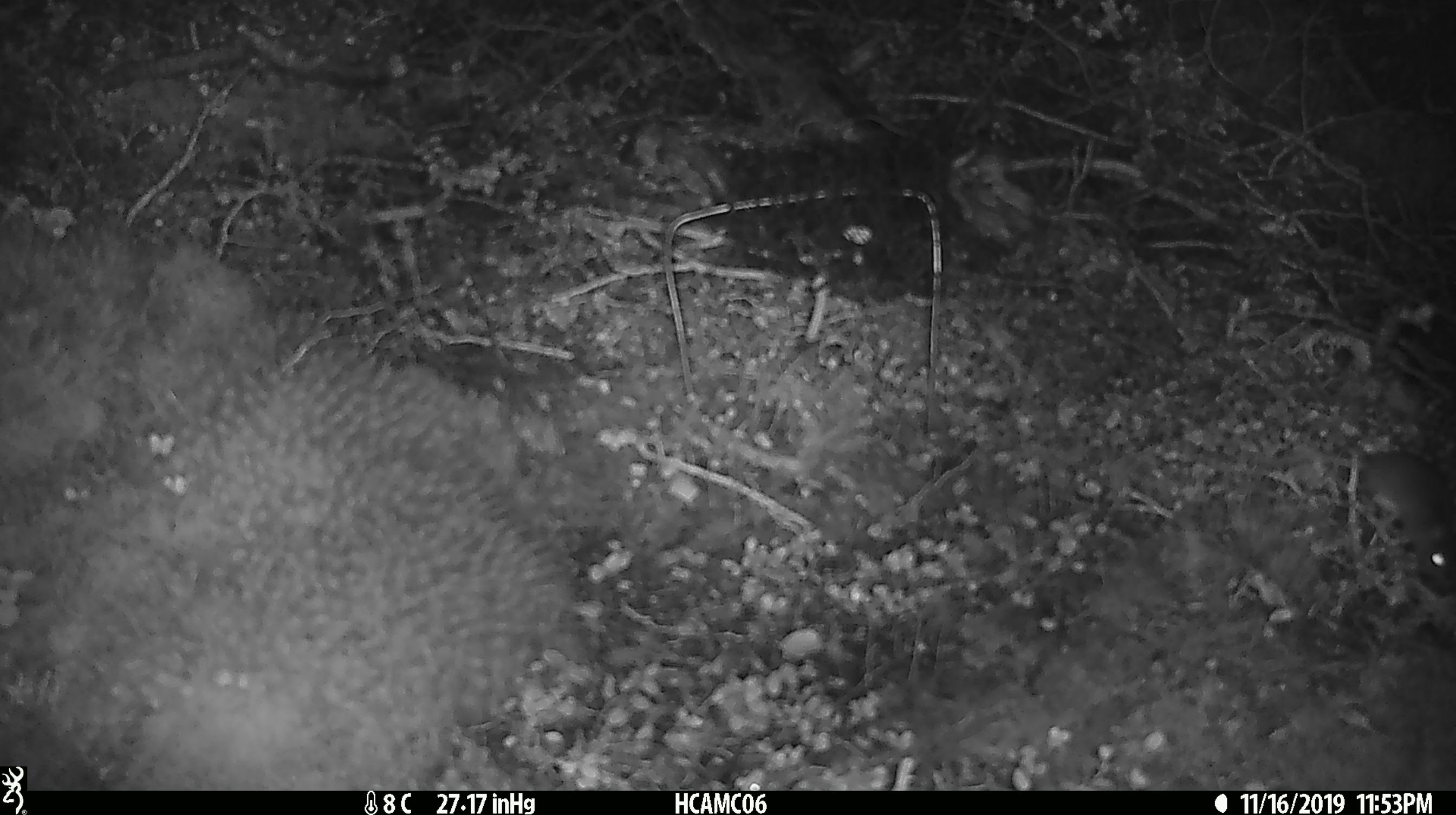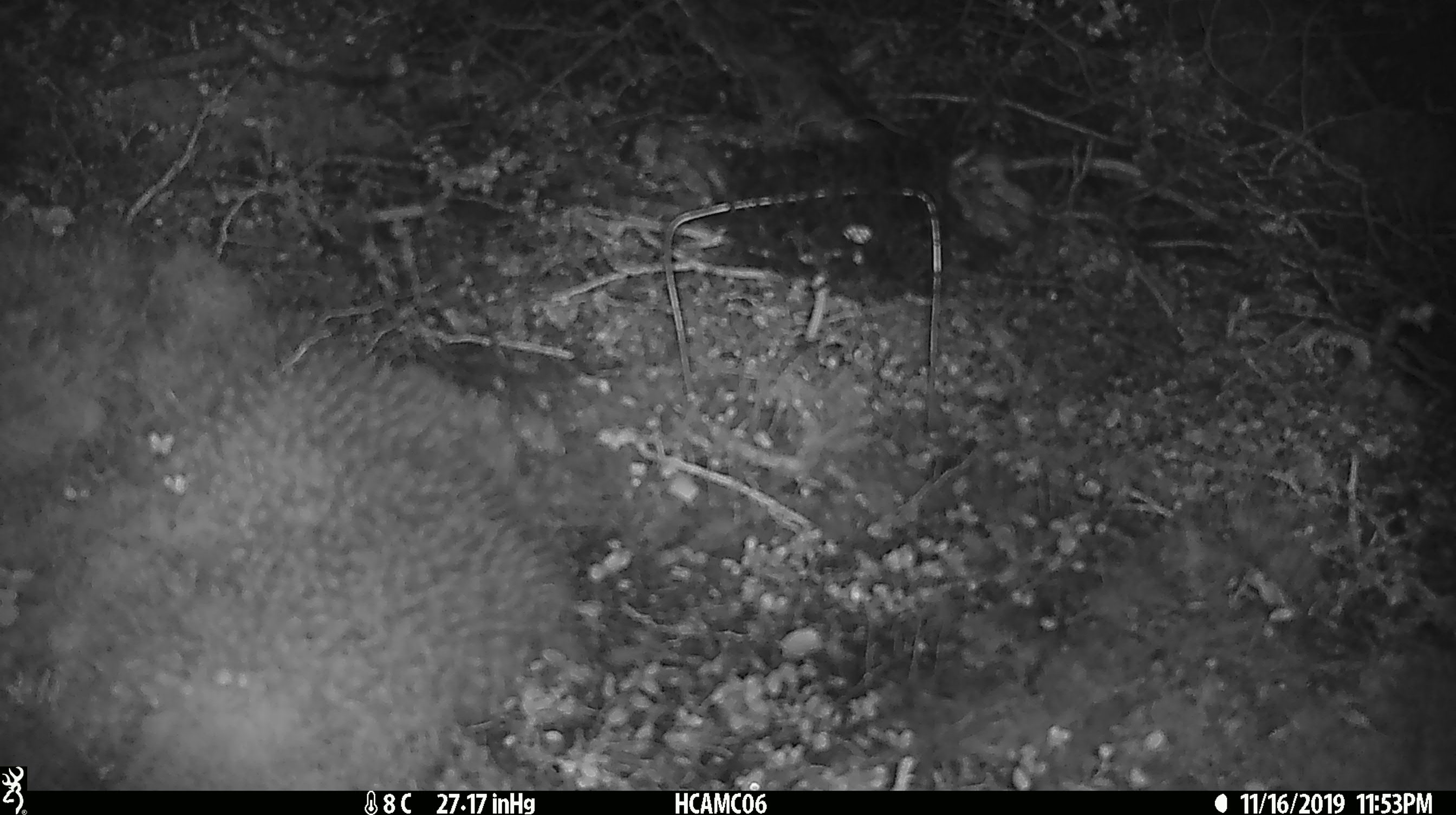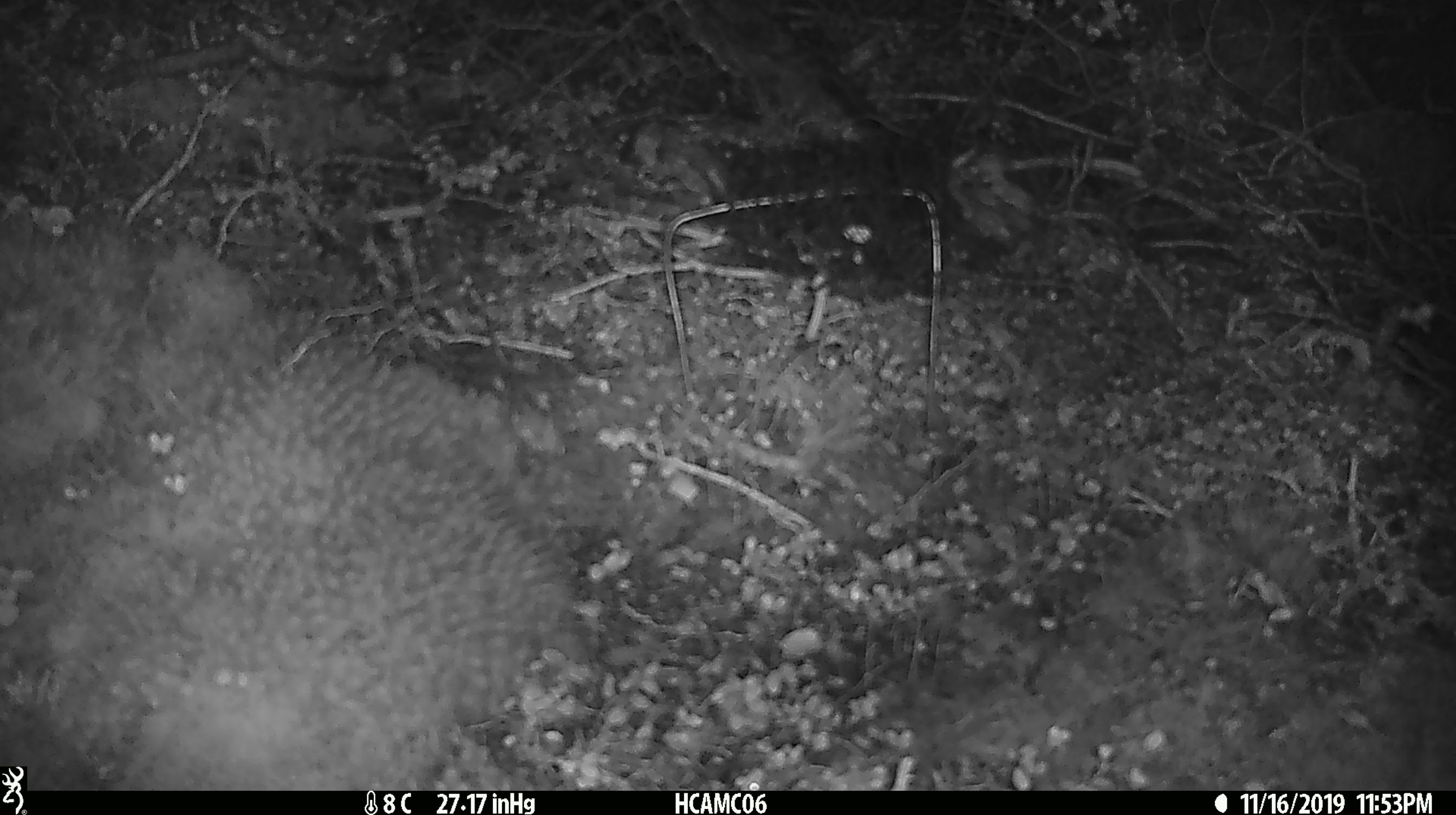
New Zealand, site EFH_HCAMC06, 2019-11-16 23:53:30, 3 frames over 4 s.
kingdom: Animalia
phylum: Chordata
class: Mammalia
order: Rodentia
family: Muridae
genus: Mus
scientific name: Mus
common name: mouse